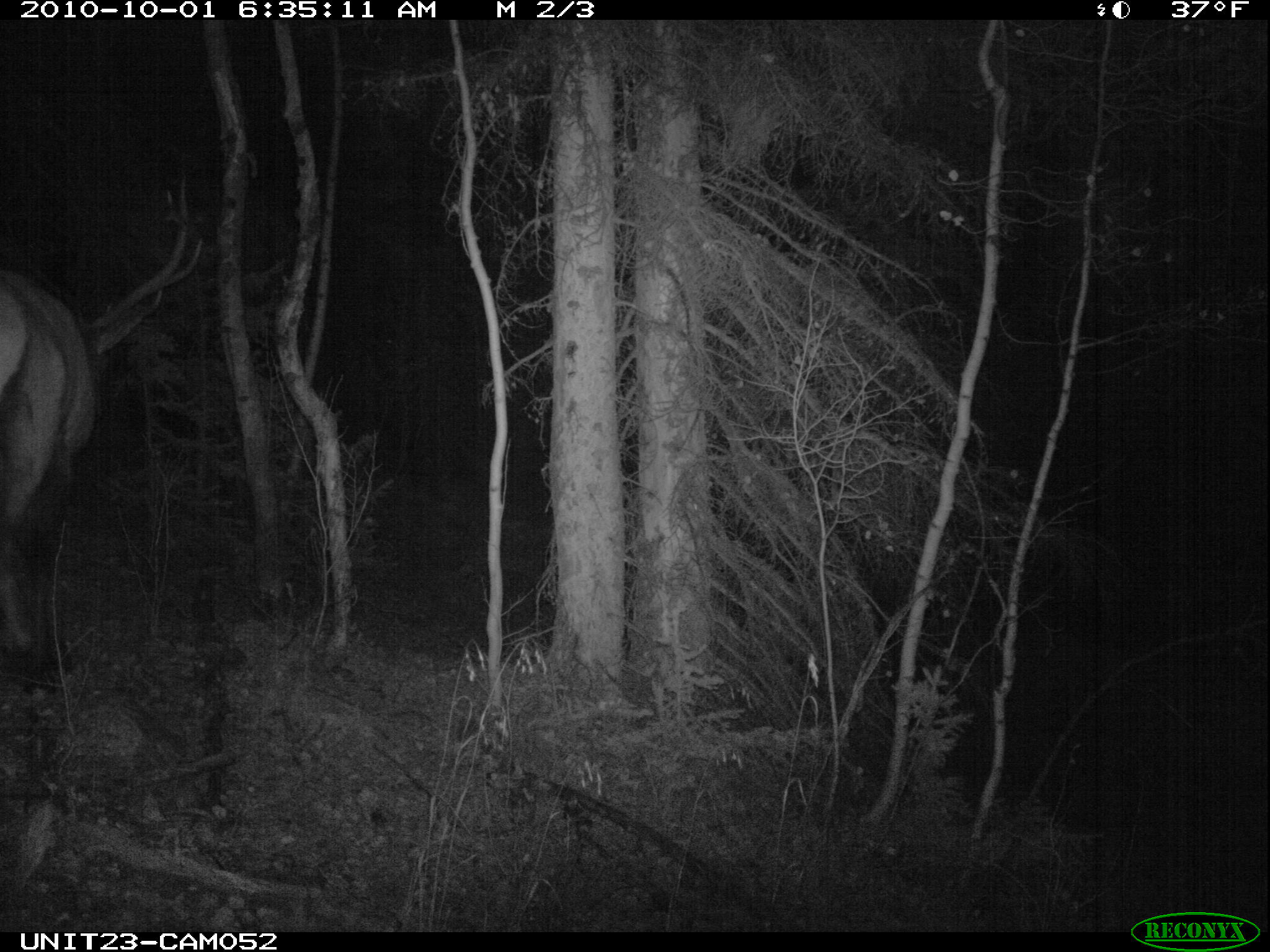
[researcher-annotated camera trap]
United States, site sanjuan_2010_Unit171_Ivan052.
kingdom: Animalia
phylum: Chordata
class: Mammalia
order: Artiodactyla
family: Cervidae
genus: Cervus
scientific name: Cervus elaphus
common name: red deer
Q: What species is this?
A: Cervus elaphus (red deer).